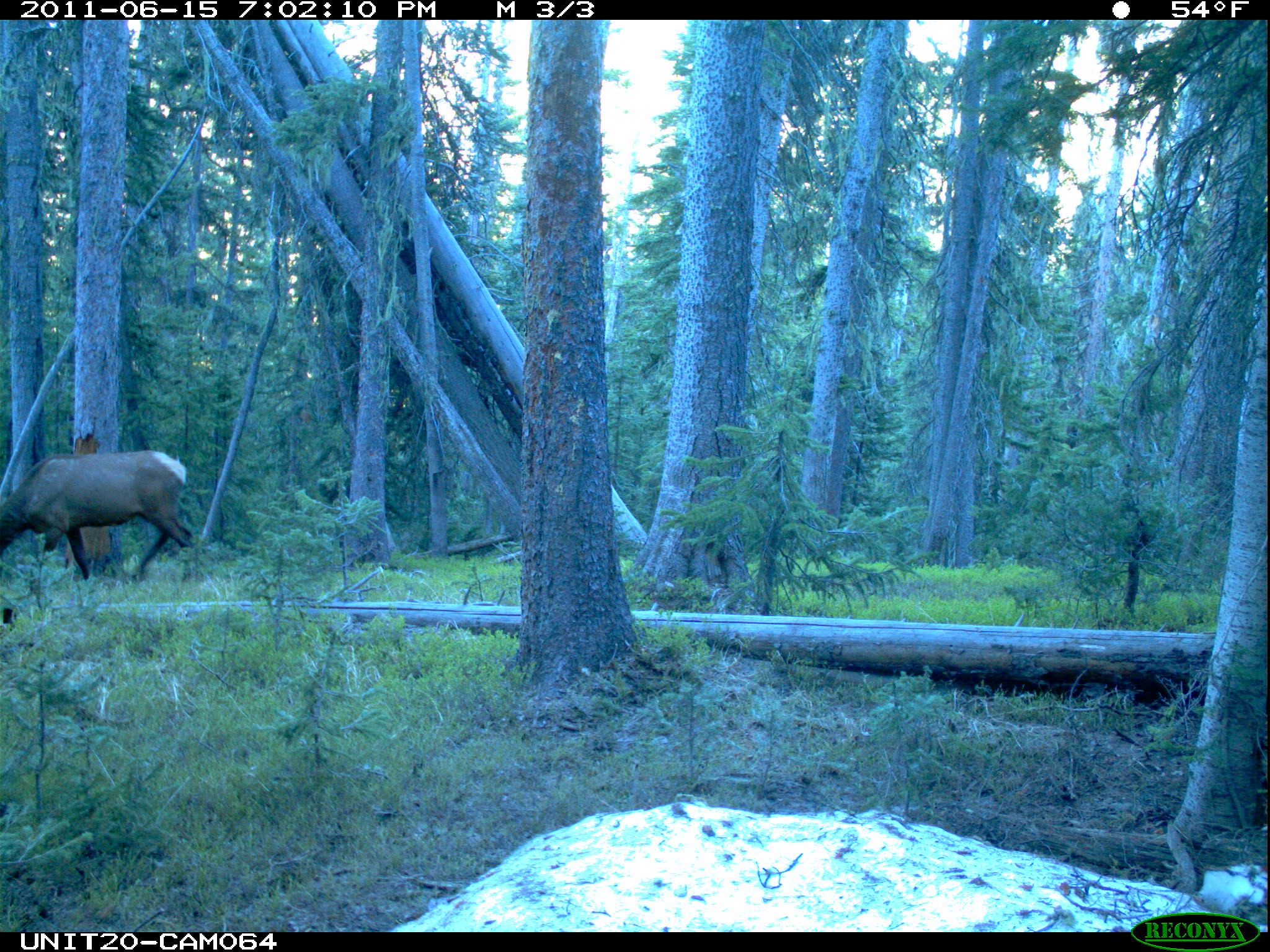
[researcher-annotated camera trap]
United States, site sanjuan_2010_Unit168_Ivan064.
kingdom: Animalia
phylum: Chordata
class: Mammalia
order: Artiodactyla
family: Cervidae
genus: Cervus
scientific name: Cervus elaphus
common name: red deer